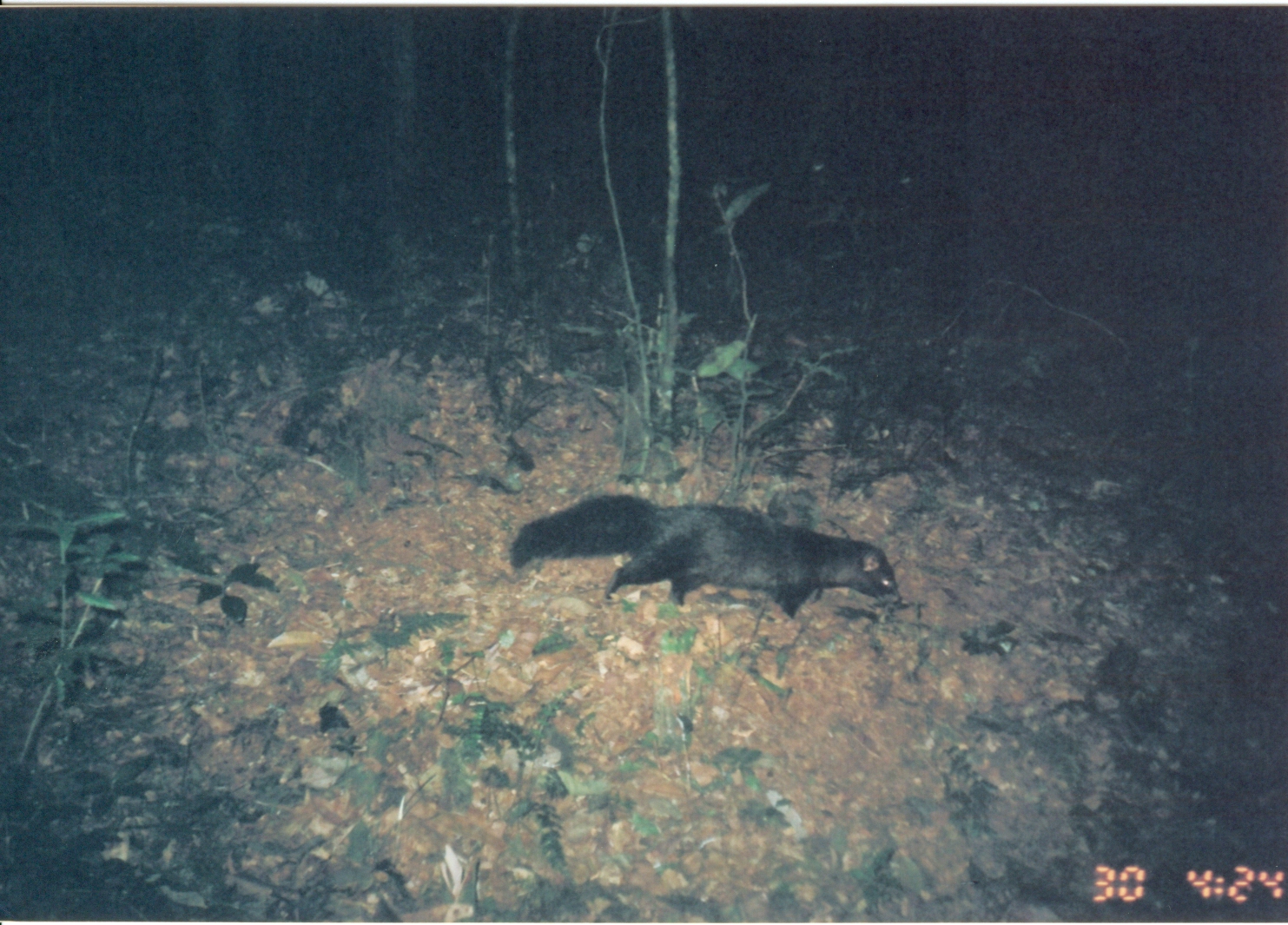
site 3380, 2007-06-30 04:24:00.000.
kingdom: Animalia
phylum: Chordata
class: Mammalia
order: Carnivora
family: Herpestidae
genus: Bdeogale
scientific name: Bdeogale crassicauda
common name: bushy-tailed mongoose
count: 1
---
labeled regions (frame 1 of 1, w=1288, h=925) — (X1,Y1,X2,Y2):
bdeogale crassicauda: (506,490,902,618)